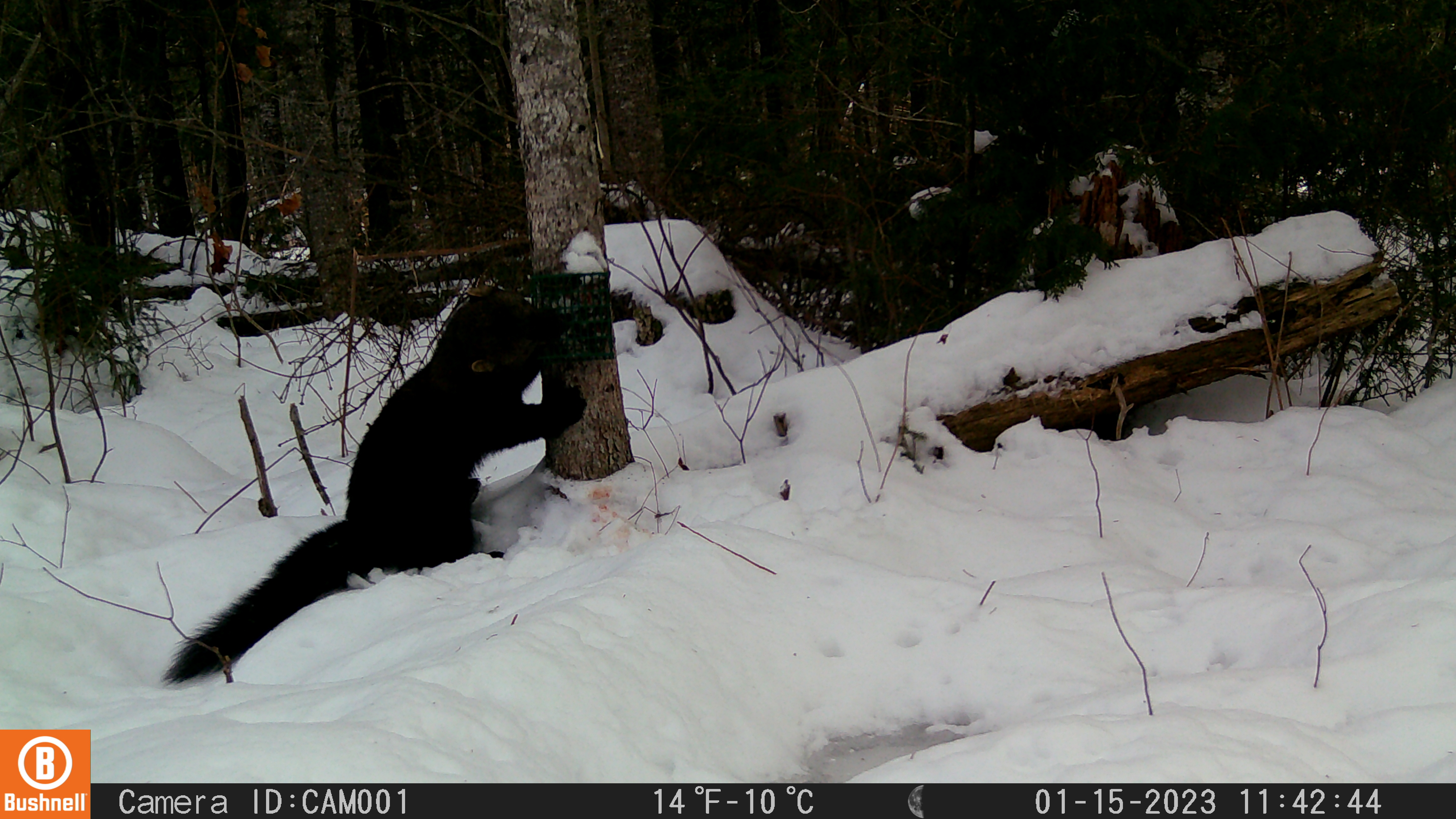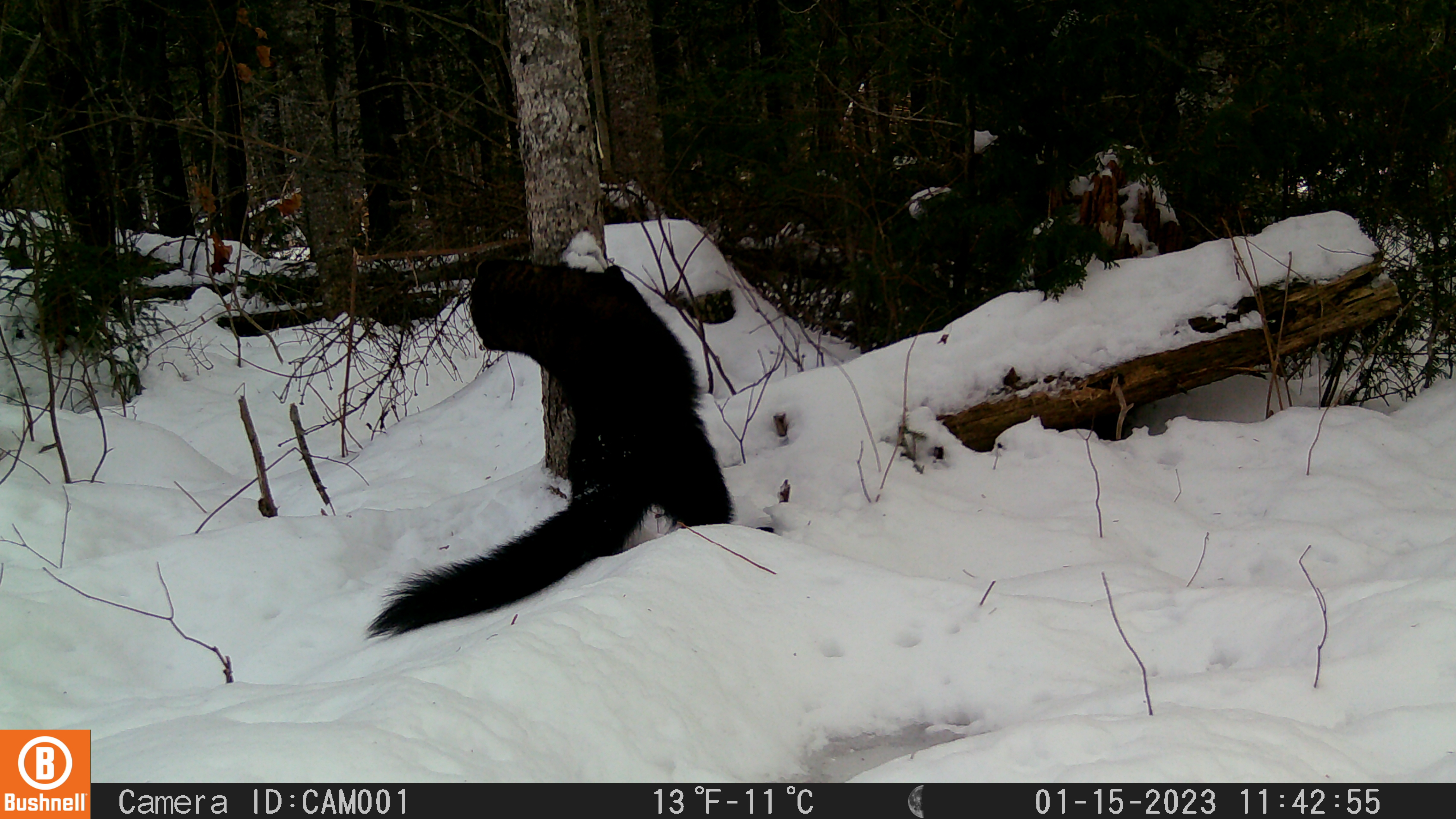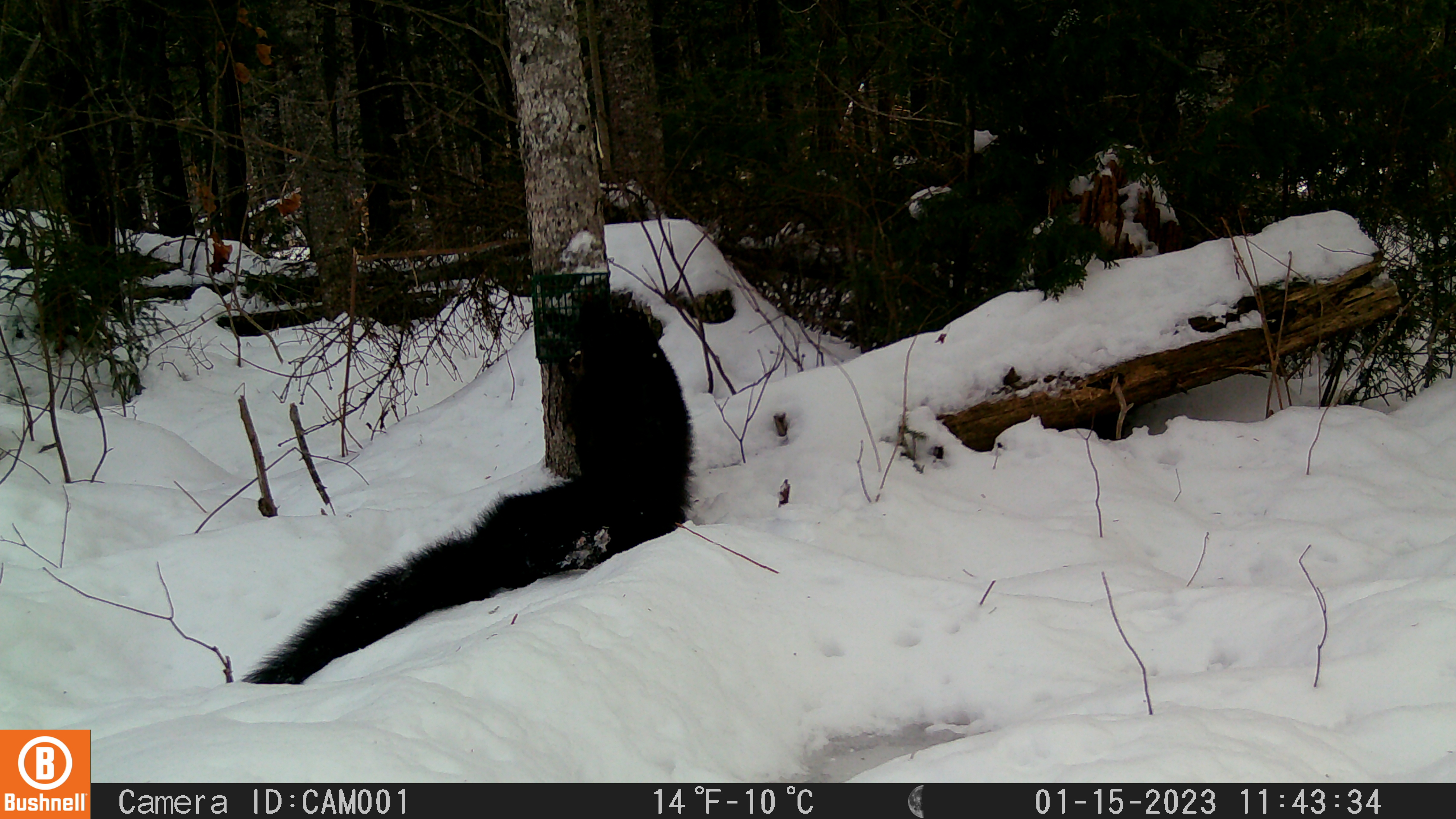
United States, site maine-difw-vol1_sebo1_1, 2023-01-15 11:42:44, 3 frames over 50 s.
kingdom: Animalia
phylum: Chordata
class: Mammalia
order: Carnivora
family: Mustelidae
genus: Pekania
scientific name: Pekania pennanti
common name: fisher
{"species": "fisher (Pekania pennanti)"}